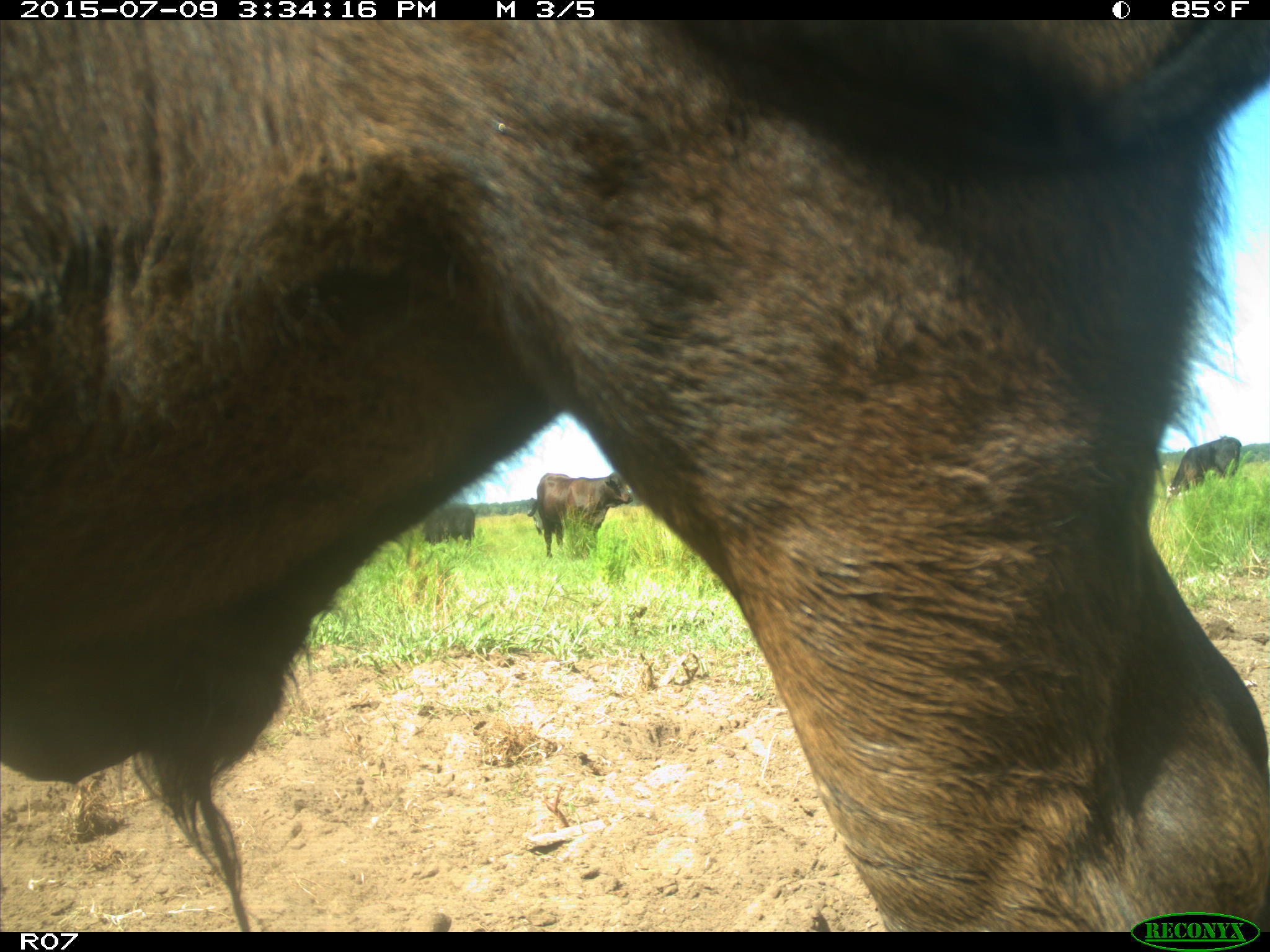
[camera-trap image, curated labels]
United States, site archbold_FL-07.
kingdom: Animalia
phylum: Chordata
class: Mammalia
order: Artiodactyla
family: Bovidae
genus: Bos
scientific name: Bos taurus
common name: domestic cow